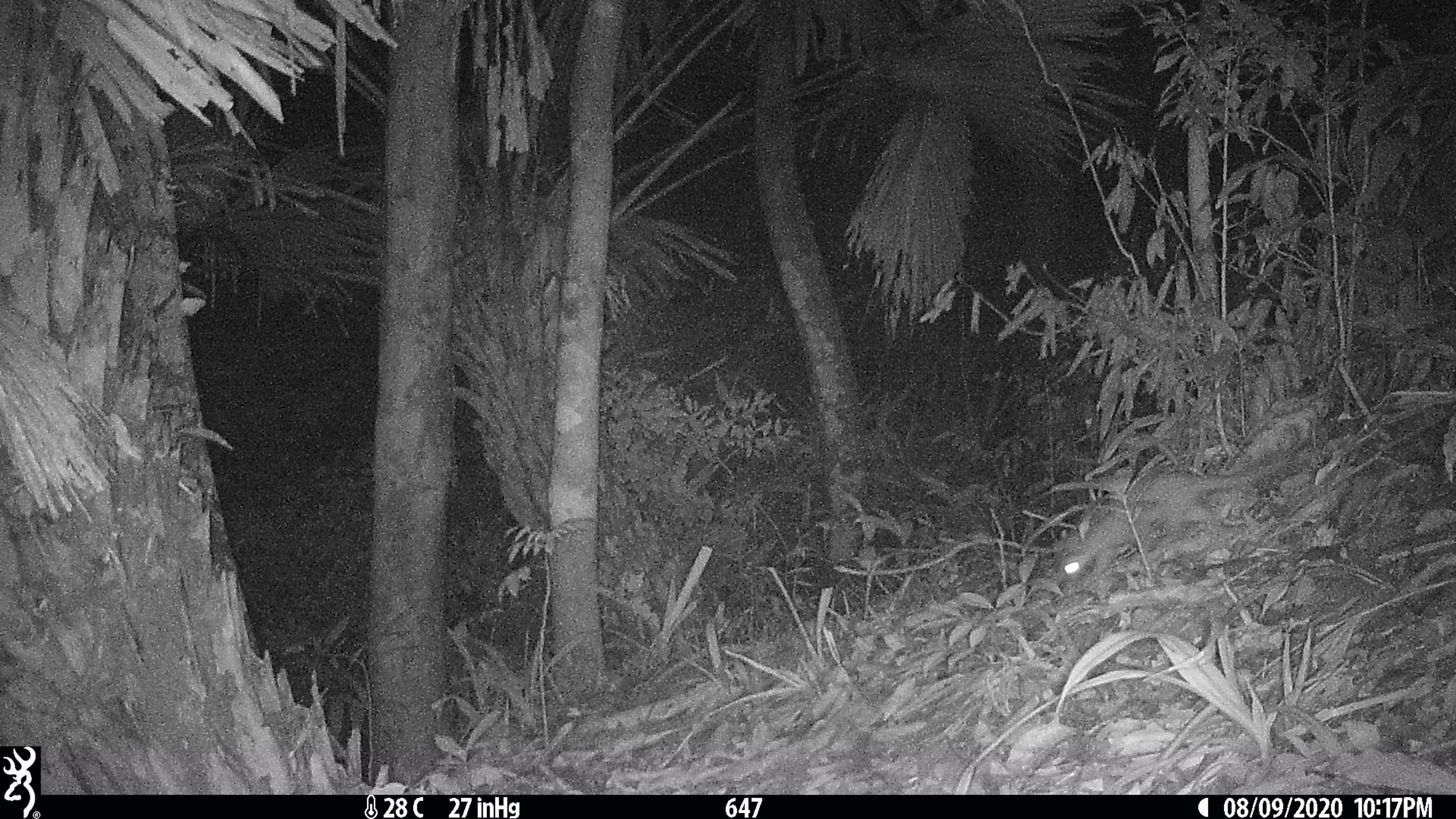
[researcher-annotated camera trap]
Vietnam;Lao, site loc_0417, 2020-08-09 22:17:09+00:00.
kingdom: Animalia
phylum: Chordata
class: Mammalia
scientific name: Mammalia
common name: mammal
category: unidentified small mammal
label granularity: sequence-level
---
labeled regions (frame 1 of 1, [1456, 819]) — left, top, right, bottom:
unidentified small mammal: 1048, 457, 1297, 589